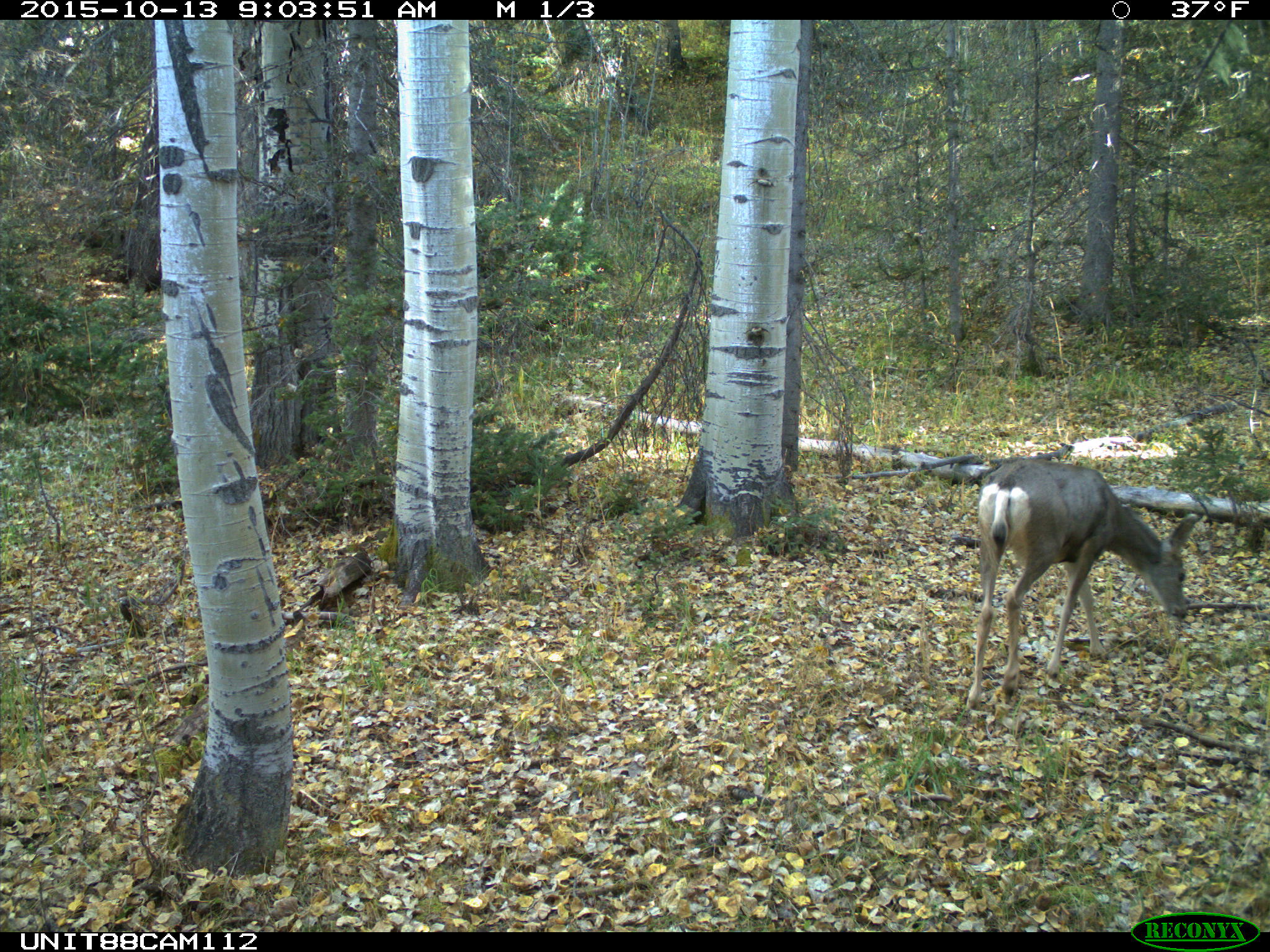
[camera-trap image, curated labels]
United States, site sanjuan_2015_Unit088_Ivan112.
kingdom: Animalia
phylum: Chordata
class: Mammalia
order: Artiodactyla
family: Cervidae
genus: Odocoileus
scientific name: Odocoileus hemionus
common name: mule deer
Odocoileus hemionus (mule deer).